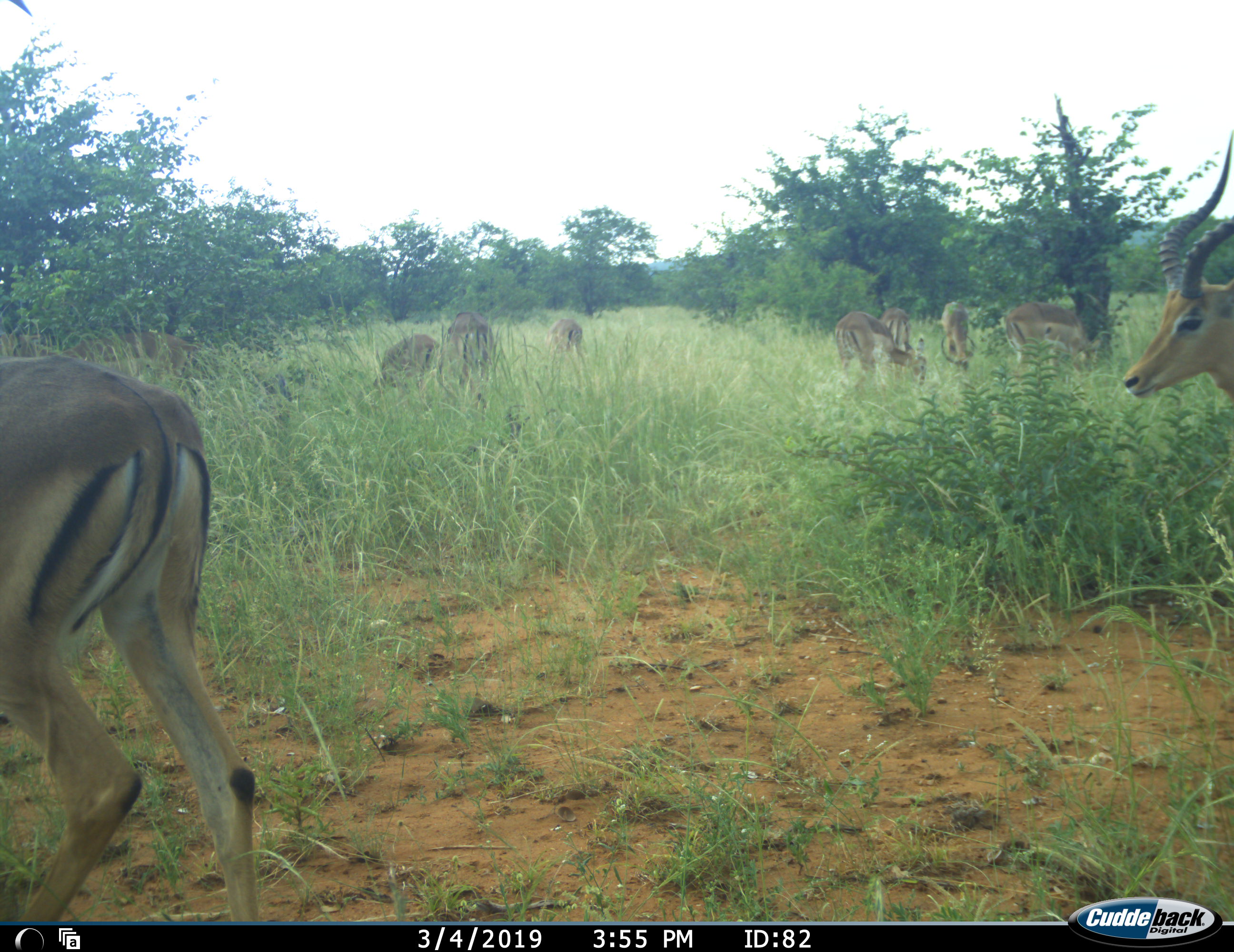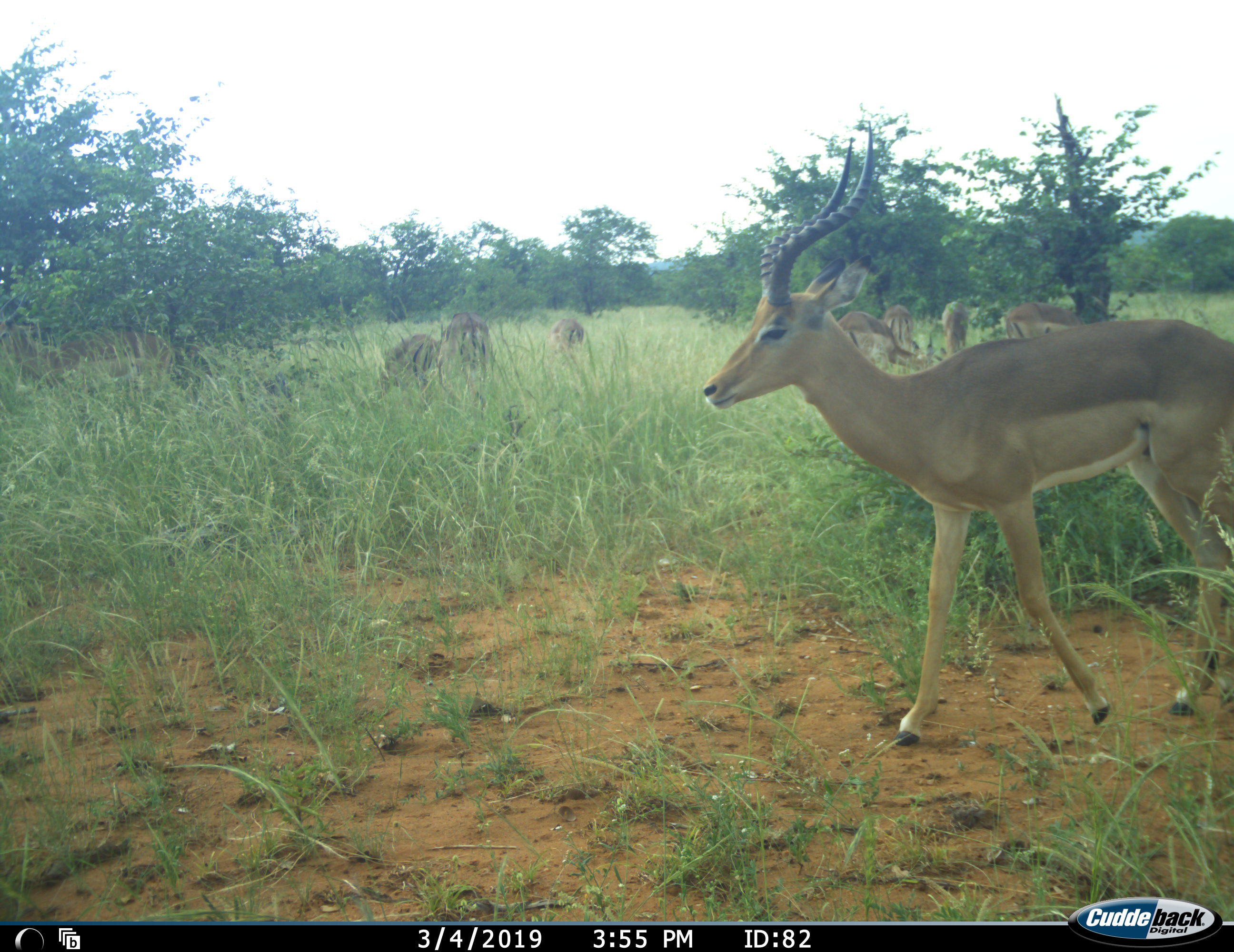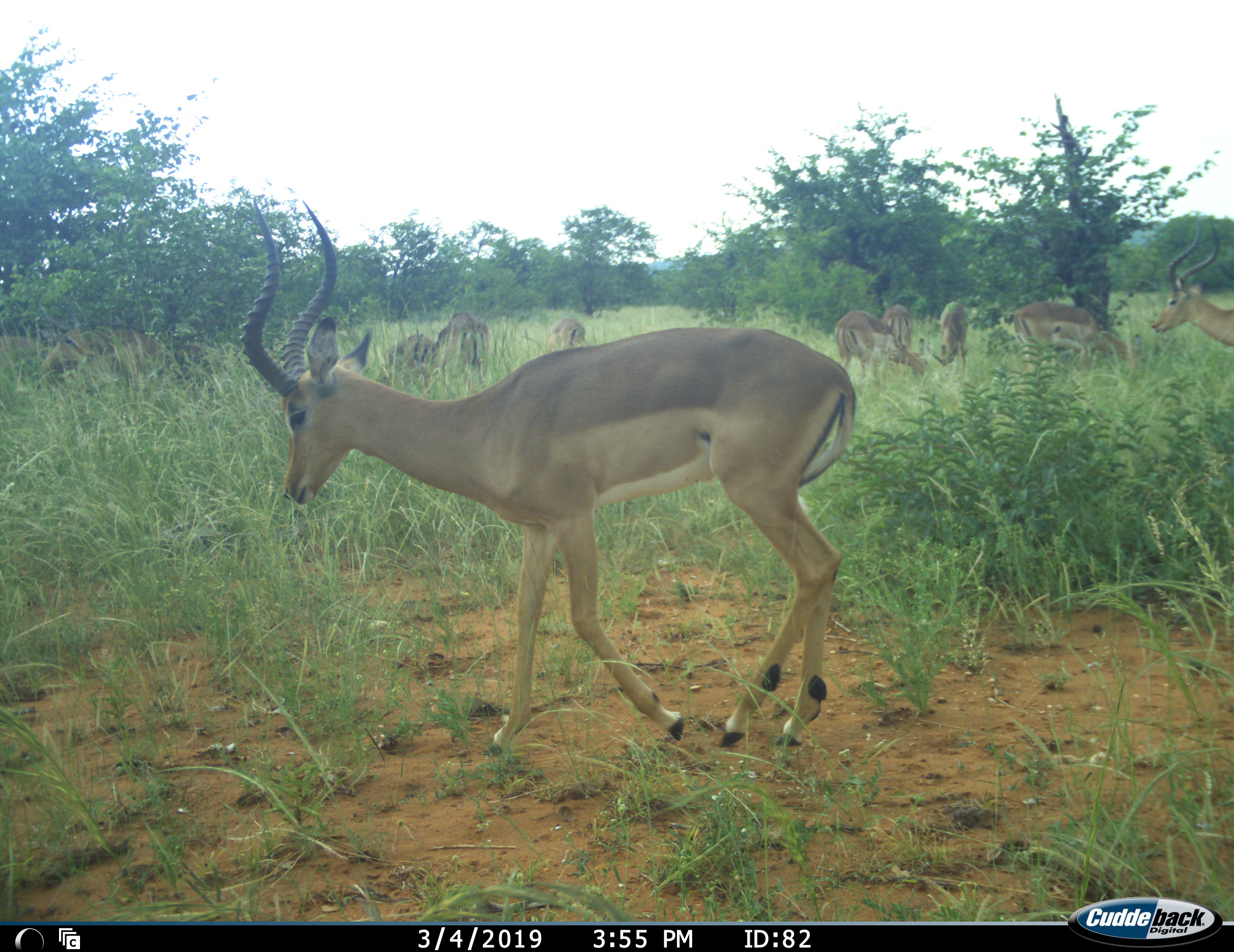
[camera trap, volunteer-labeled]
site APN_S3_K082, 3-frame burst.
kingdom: Animalia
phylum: Chordata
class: Mammalia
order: Artiodactyla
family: Bovidae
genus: Aepyceros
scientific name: Aepyceros melampus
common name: impala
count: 11-50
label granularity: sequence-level